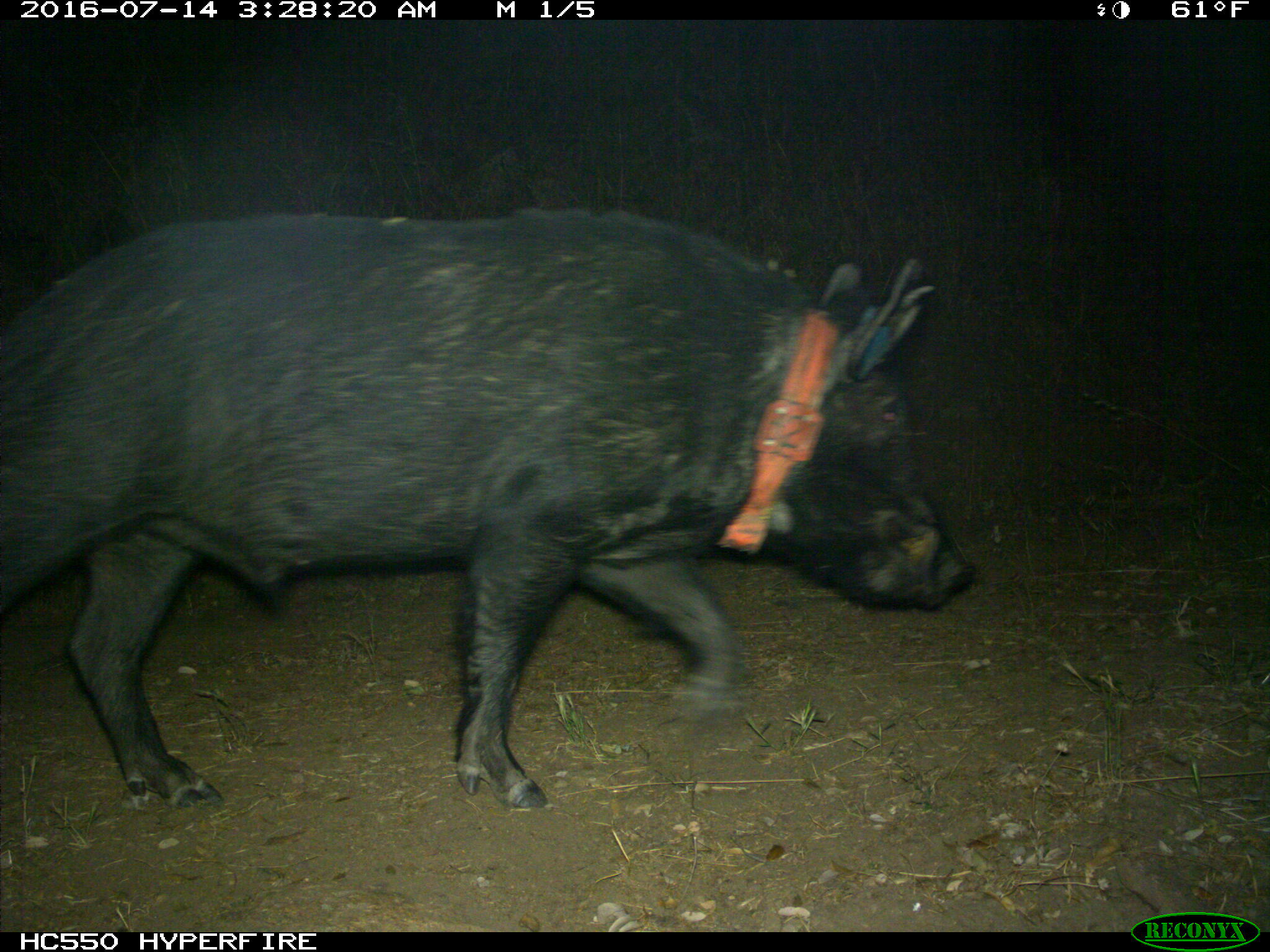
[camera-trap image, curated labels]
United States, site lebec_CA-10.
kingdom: Animalia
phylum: Chordata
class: Mammalia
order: Artiodactyla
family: Suidae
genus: Sus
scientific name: Sus scrofa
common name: wild boar